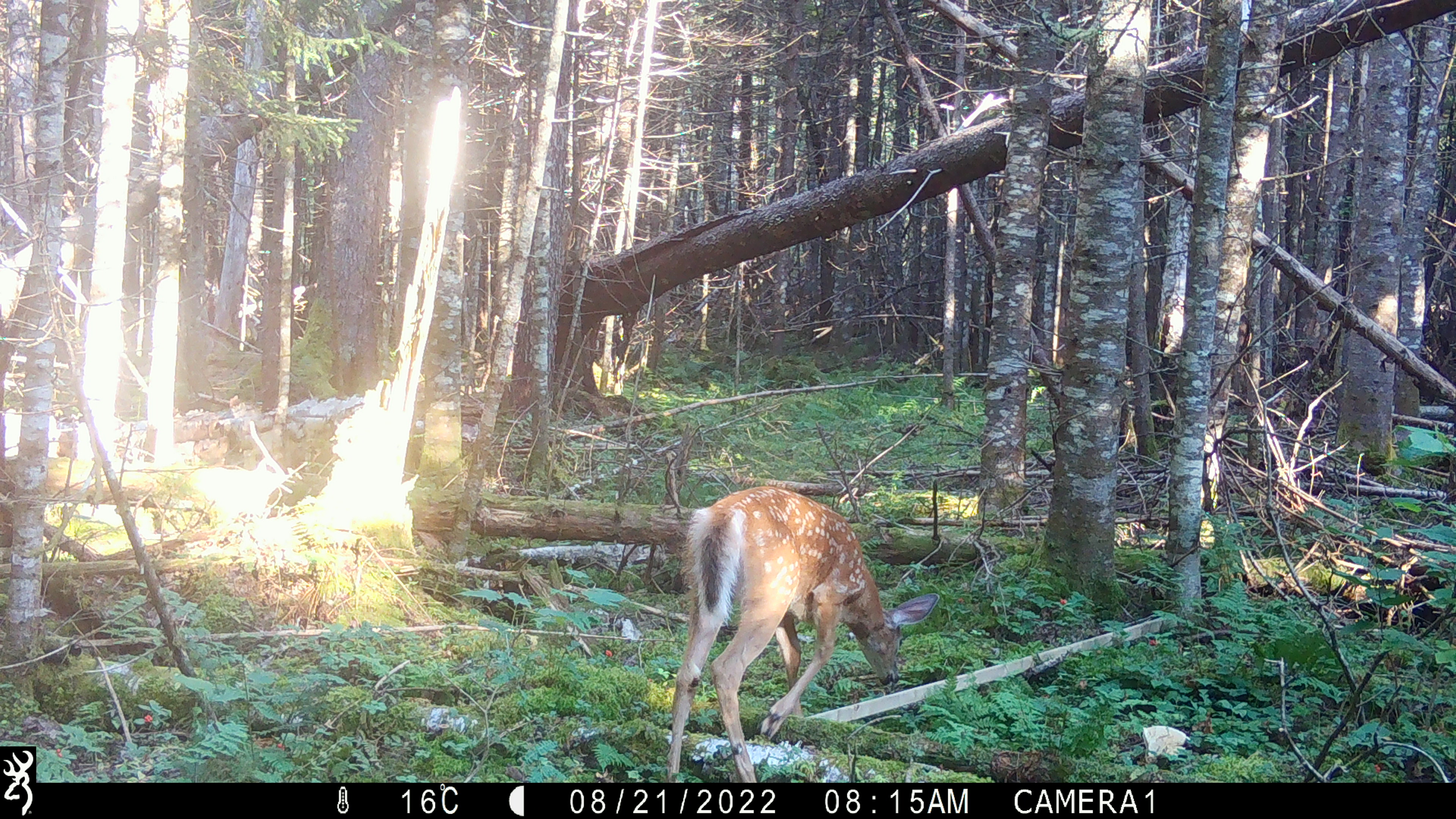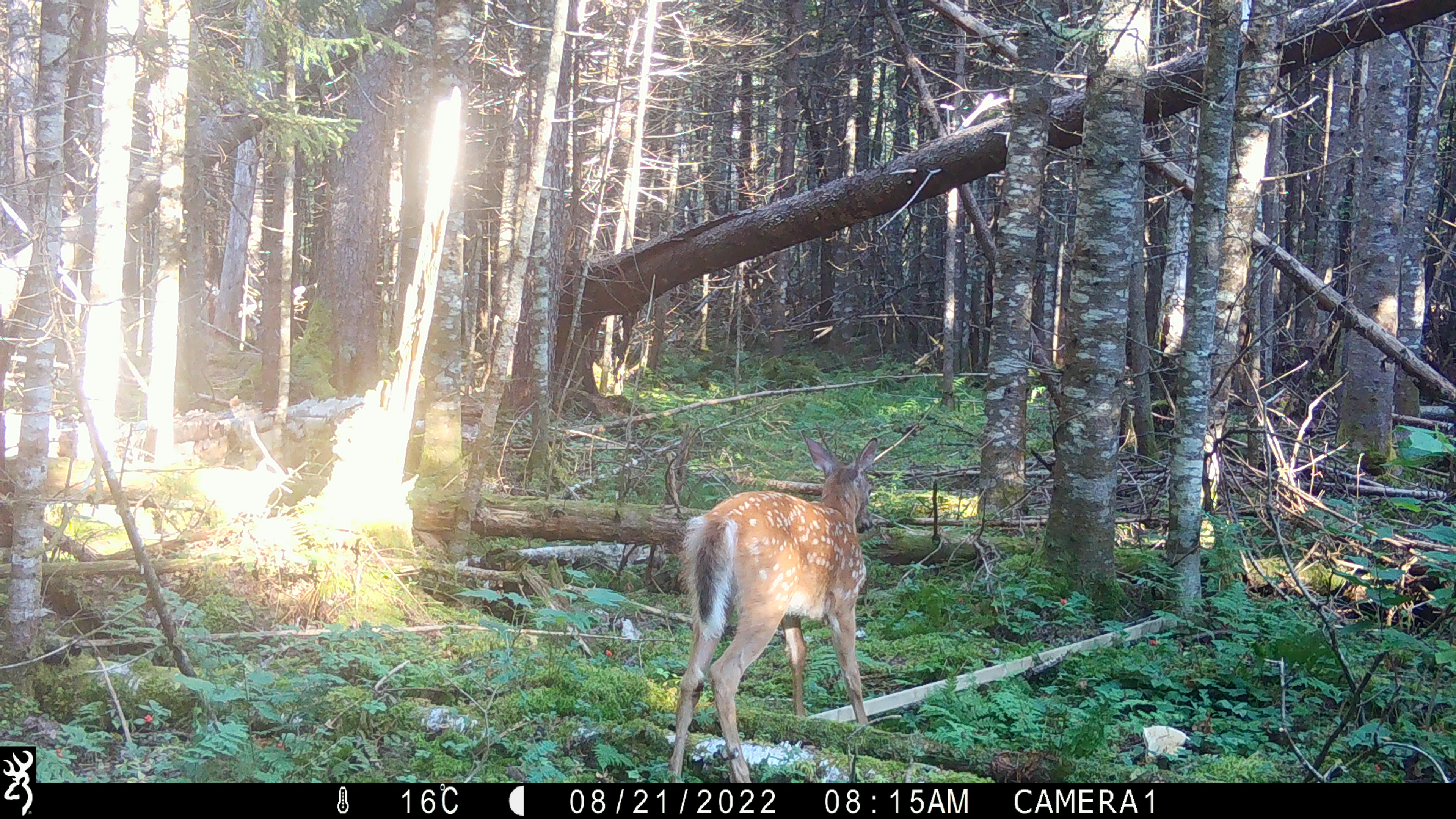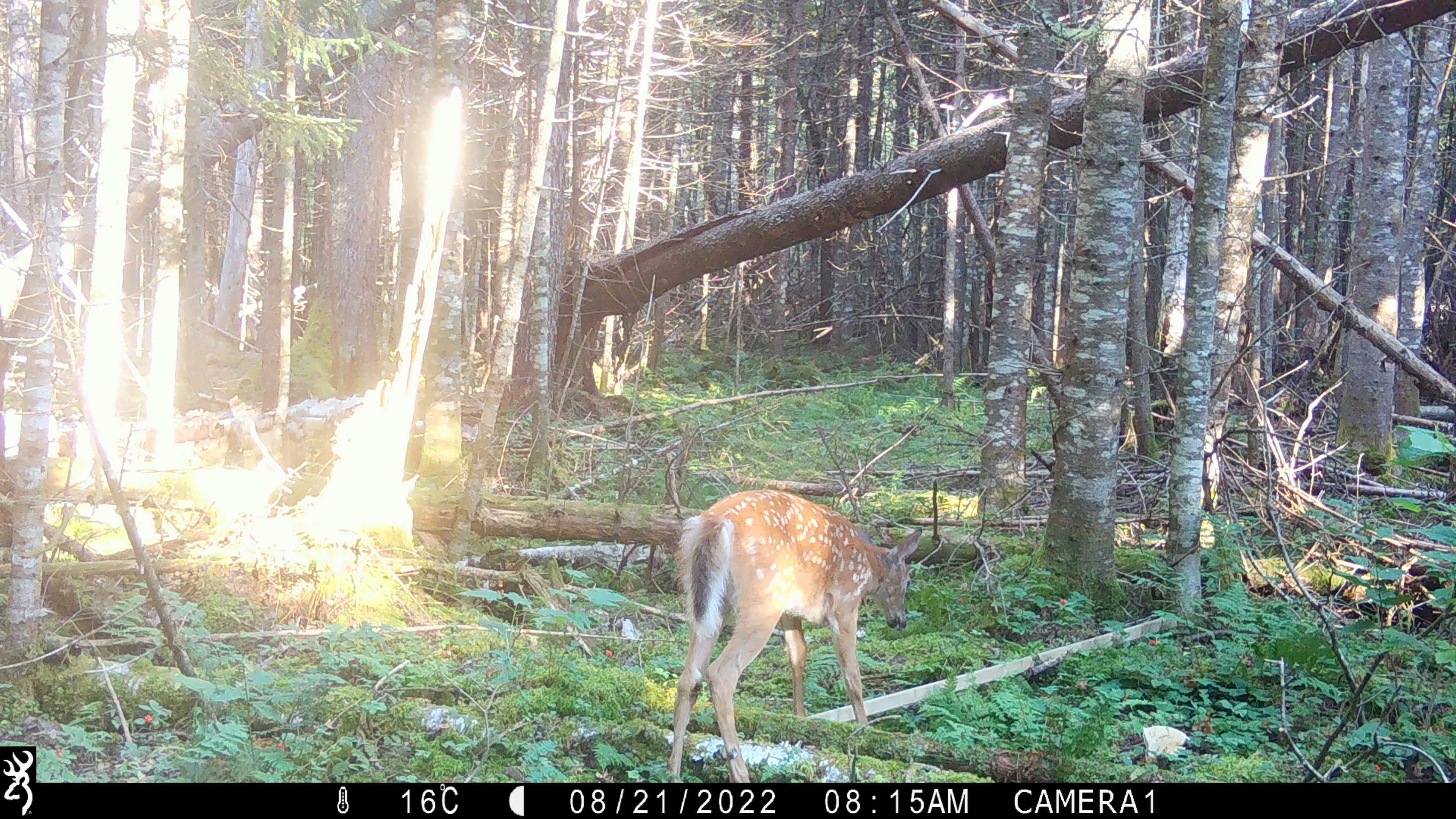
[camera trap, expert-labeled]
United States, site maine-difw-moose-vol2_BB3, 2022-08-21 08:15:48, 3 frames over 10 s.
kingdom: Animalia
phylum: Chordata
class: Mammalia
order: Artiodactyla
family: Cervidae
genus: Odocoileus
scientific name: Odocoileus virginianus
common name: white-tailed deer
White-tailed deer (Odocoileus virginianus).